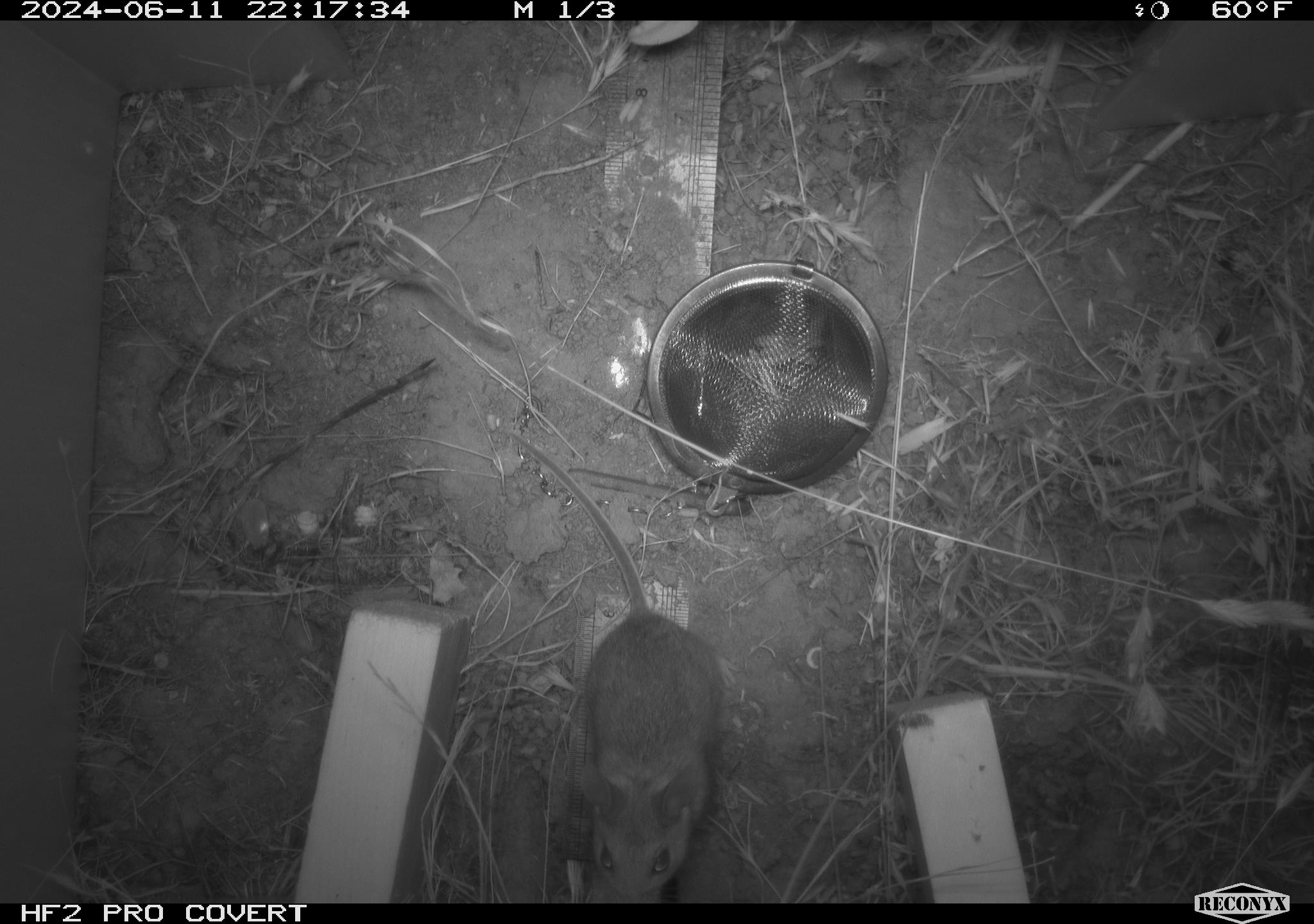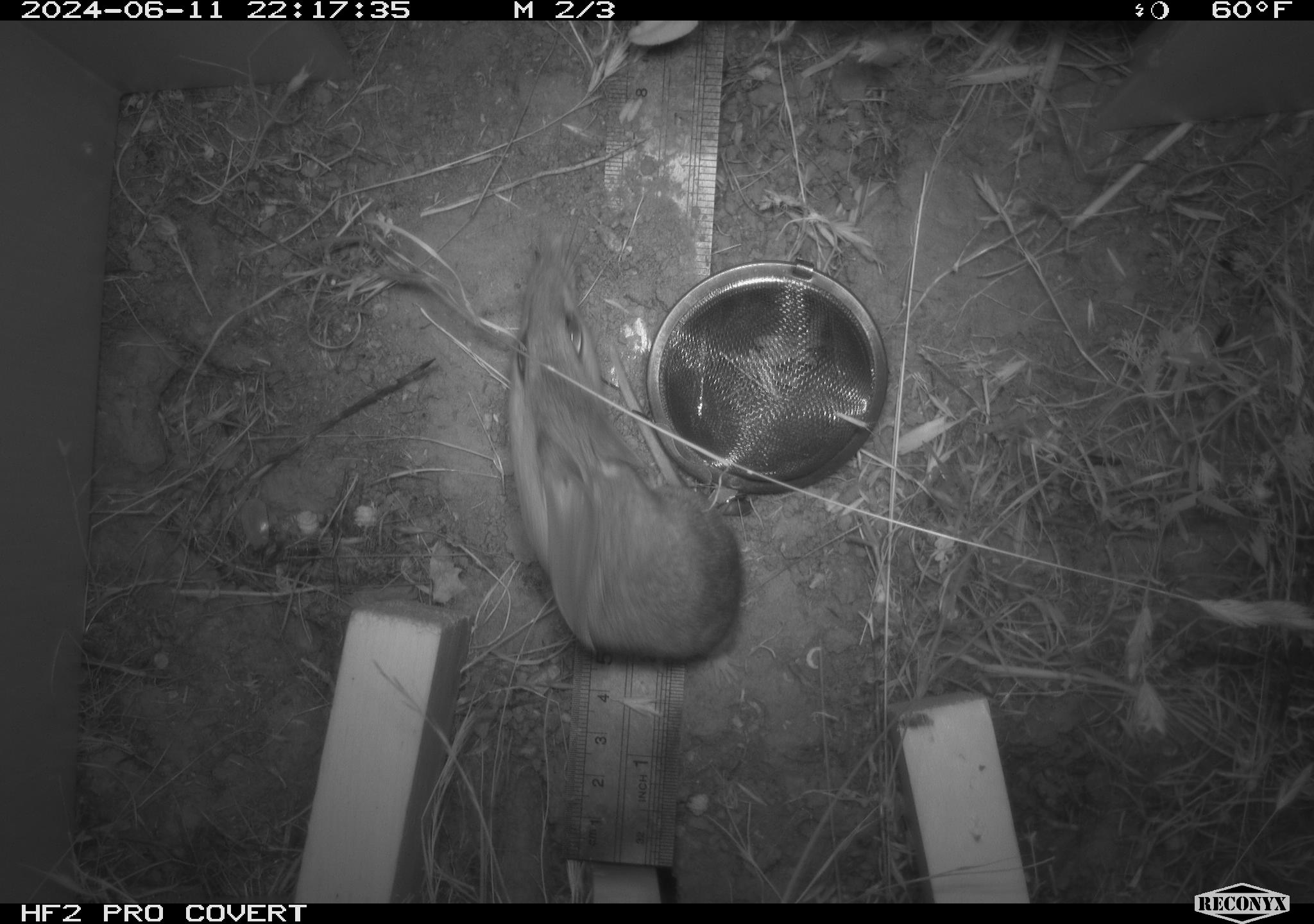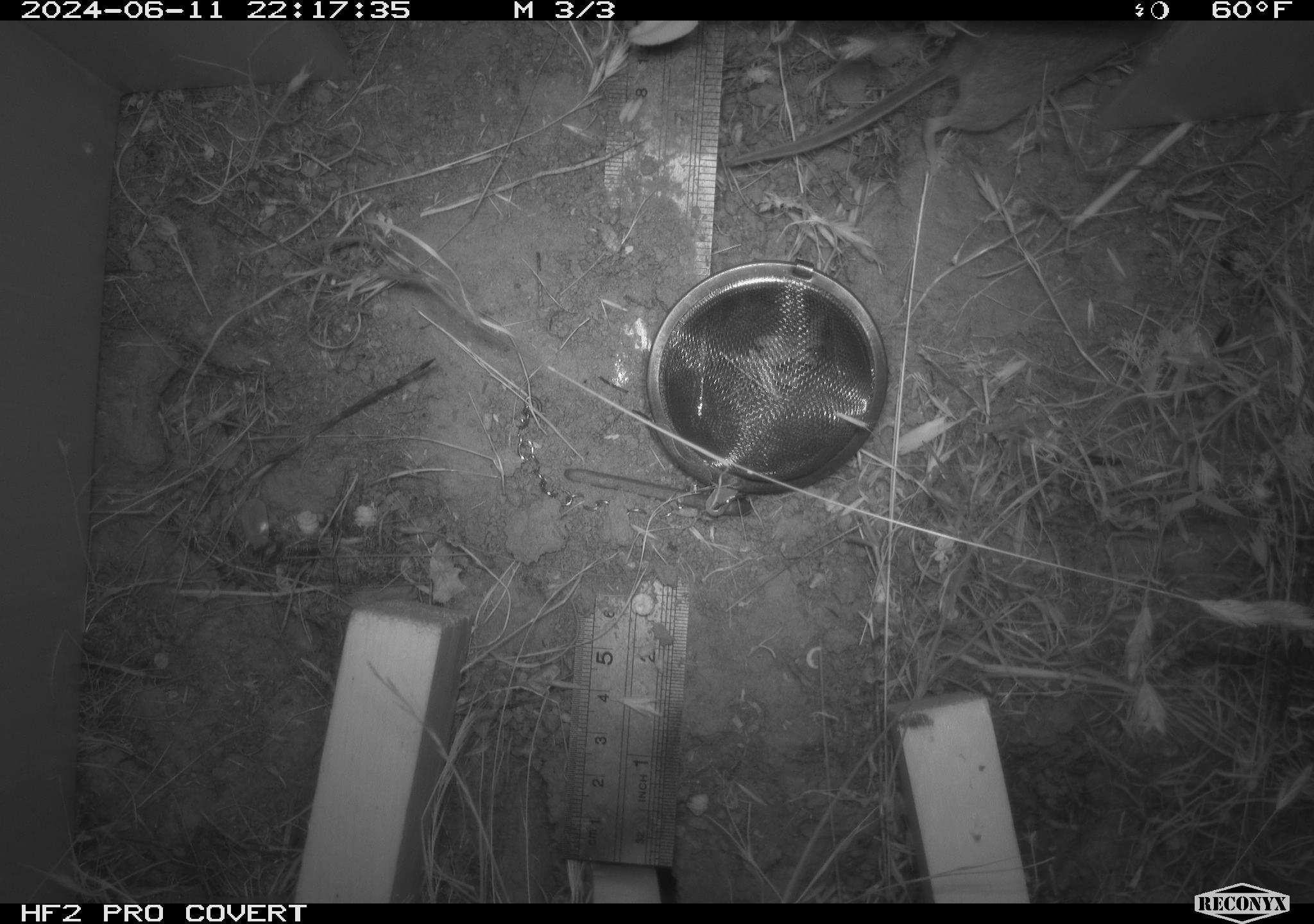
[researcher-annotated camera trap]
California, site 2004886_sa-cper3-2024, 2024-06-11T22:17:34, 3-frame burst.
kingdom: Animalia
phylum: Chordata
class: Mammalia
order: Rodentia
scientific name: Rodentia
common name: rodent